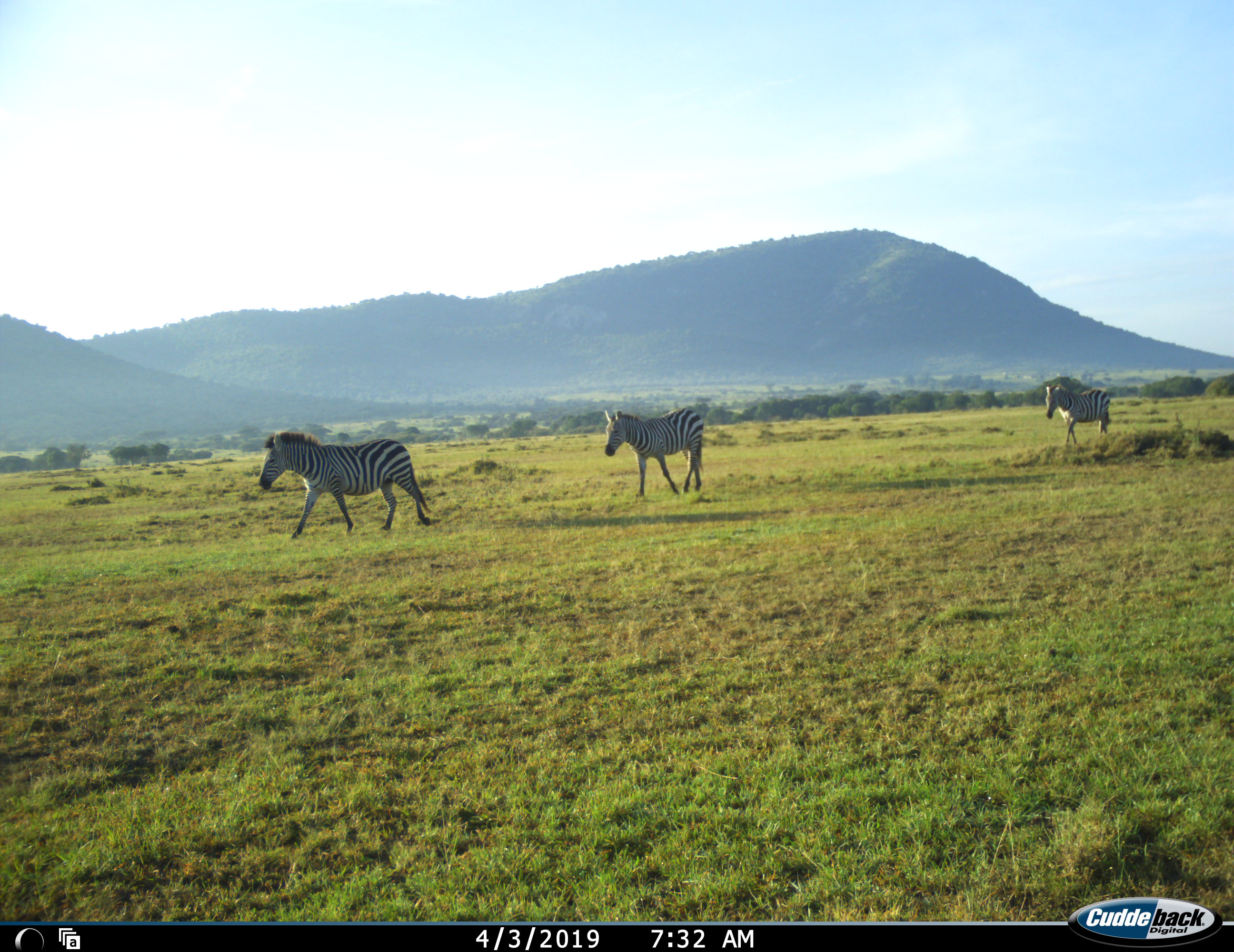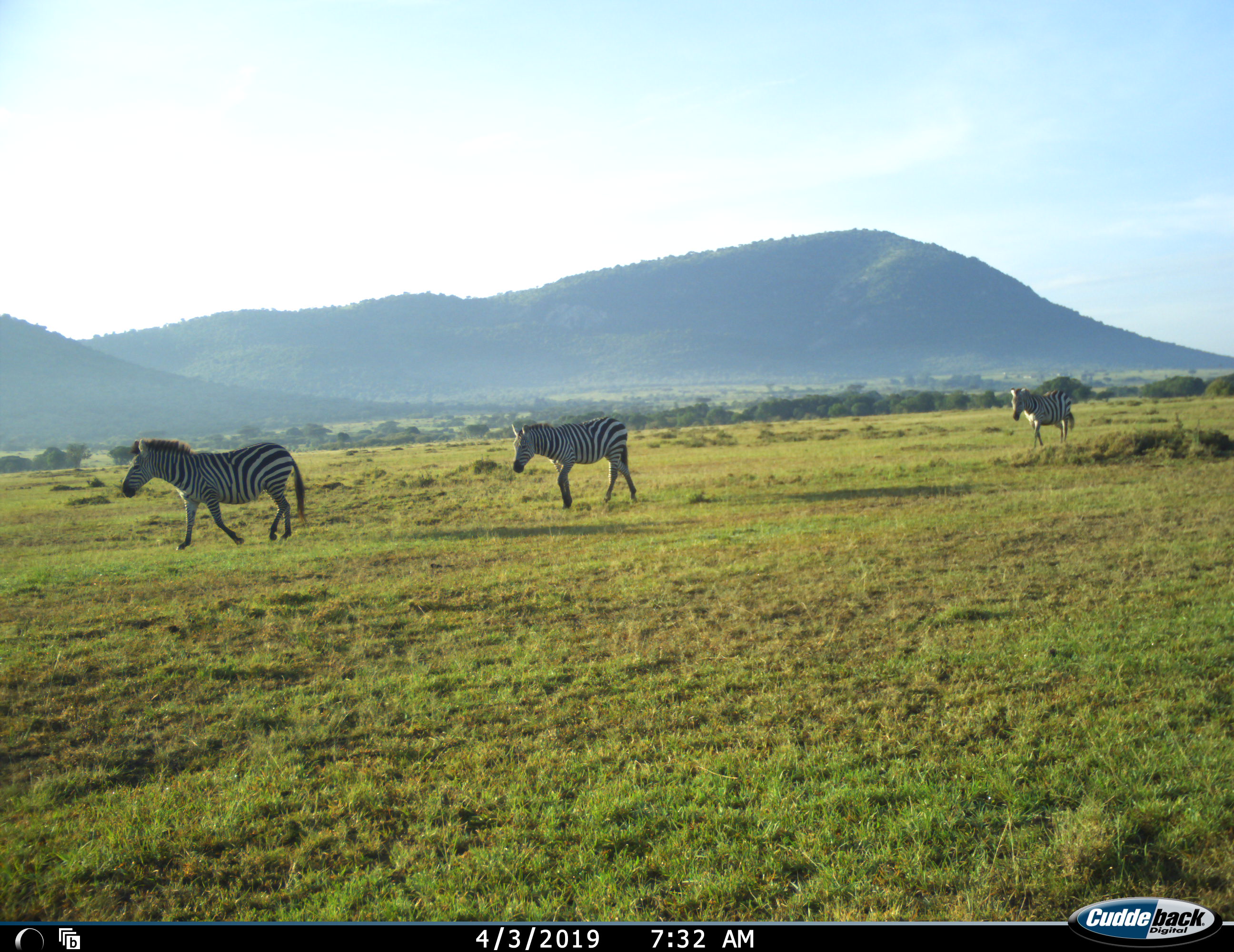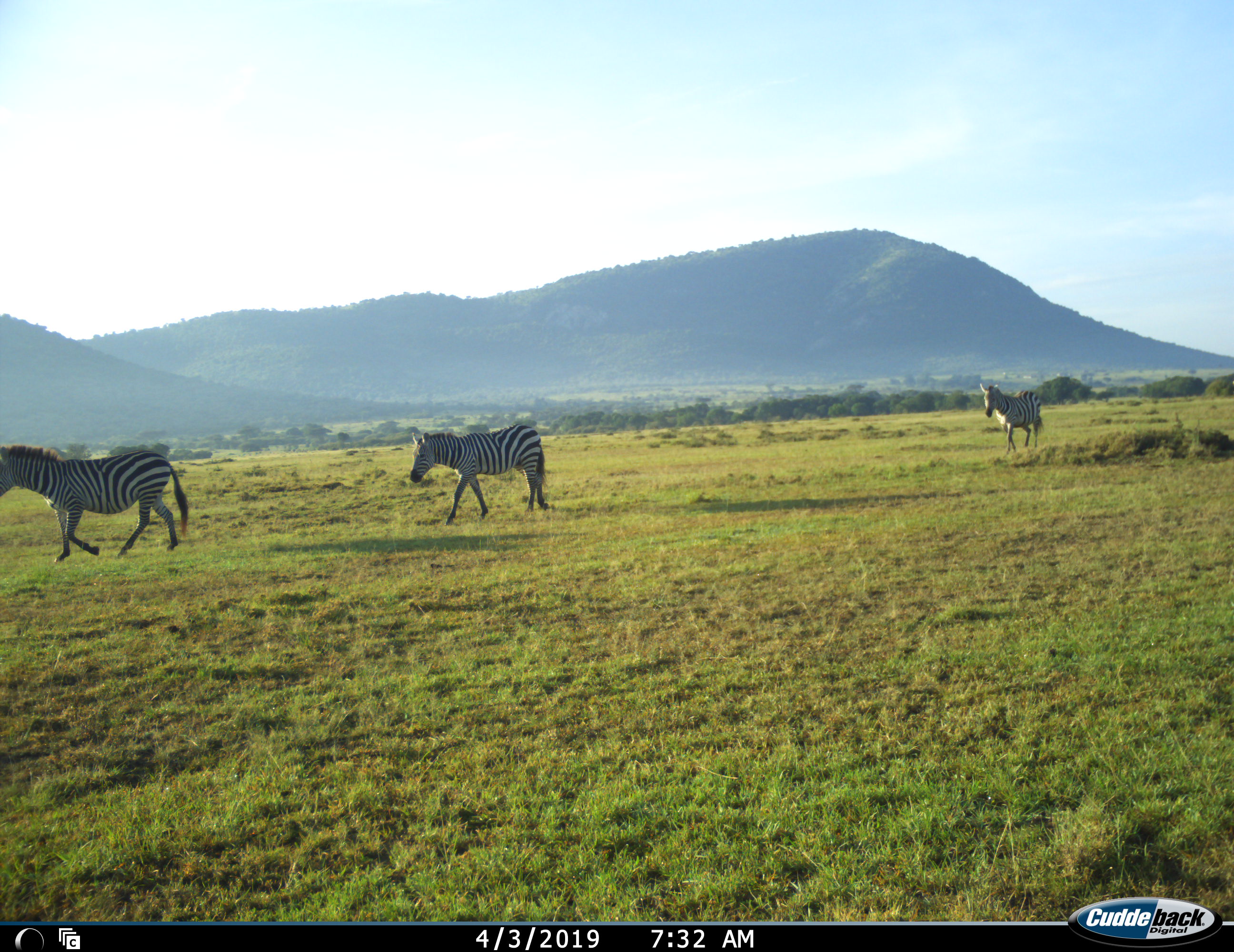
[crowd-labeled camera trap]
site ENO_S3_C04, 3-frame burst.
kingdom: Animalia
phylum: Chordata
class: Mammalia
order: Perissodactyla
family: Equidae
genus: Equus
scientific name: Equus quagga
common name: plains zebra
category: zebraplains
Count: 3.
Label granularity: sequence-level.